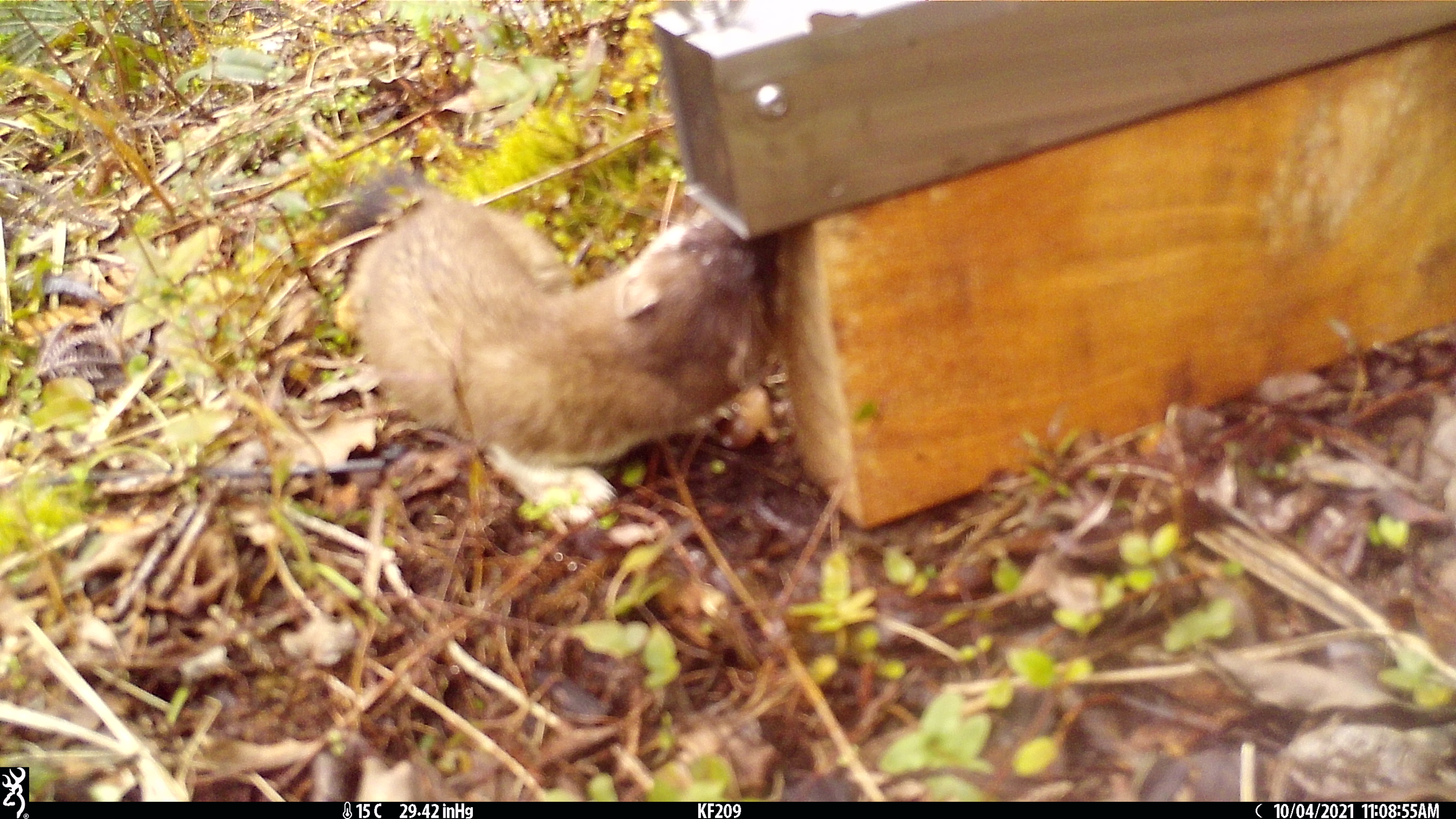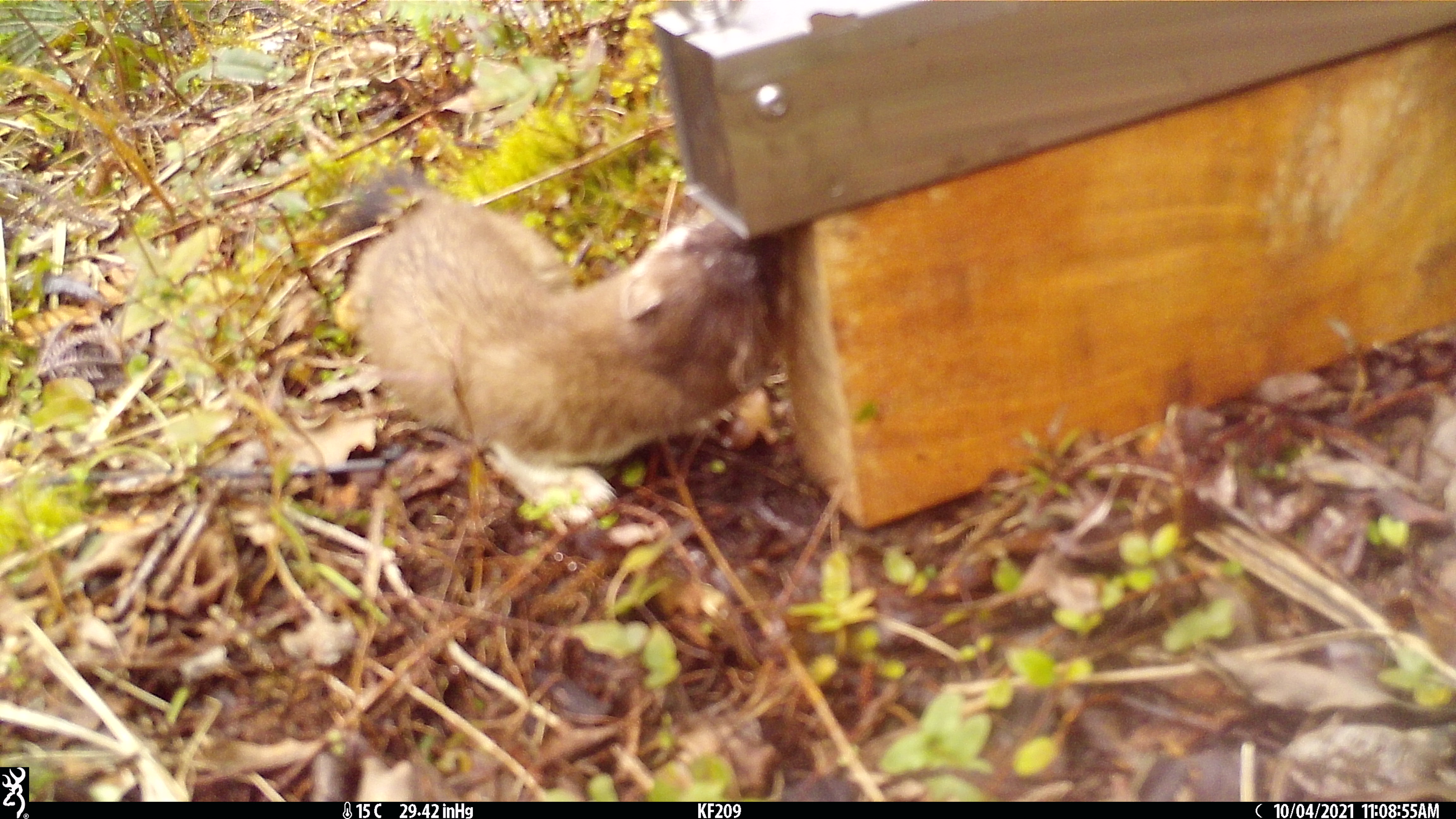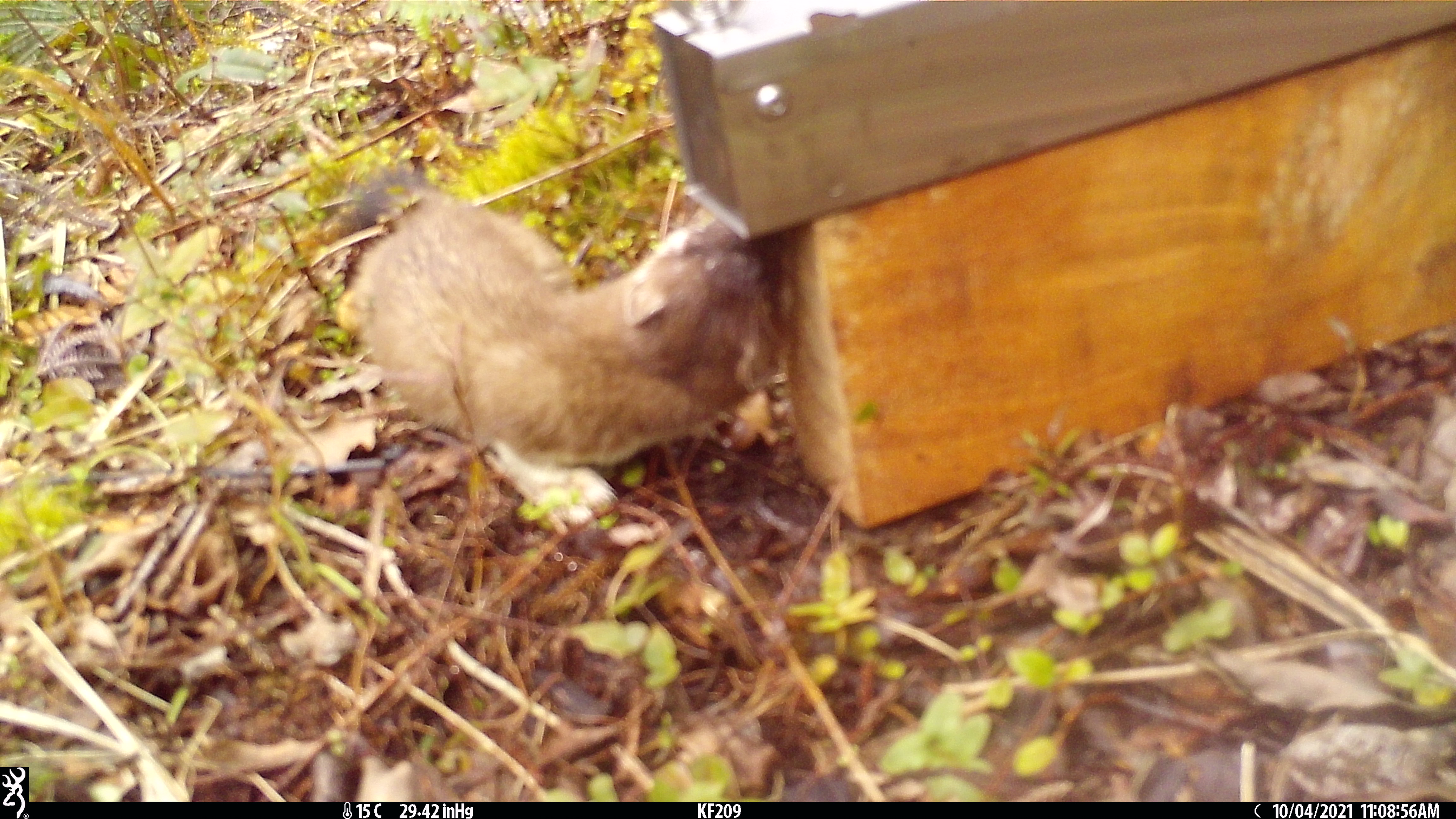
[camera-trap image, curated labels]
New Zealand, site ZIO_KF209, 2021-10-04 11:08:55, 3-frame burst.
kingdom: Animalia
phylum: Chordata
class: Mammalia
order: Carnivora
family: Mustelidae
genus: Mustela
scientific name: Mustela erminea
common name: stoat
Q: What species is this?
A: Stoat (Mustela erminea).